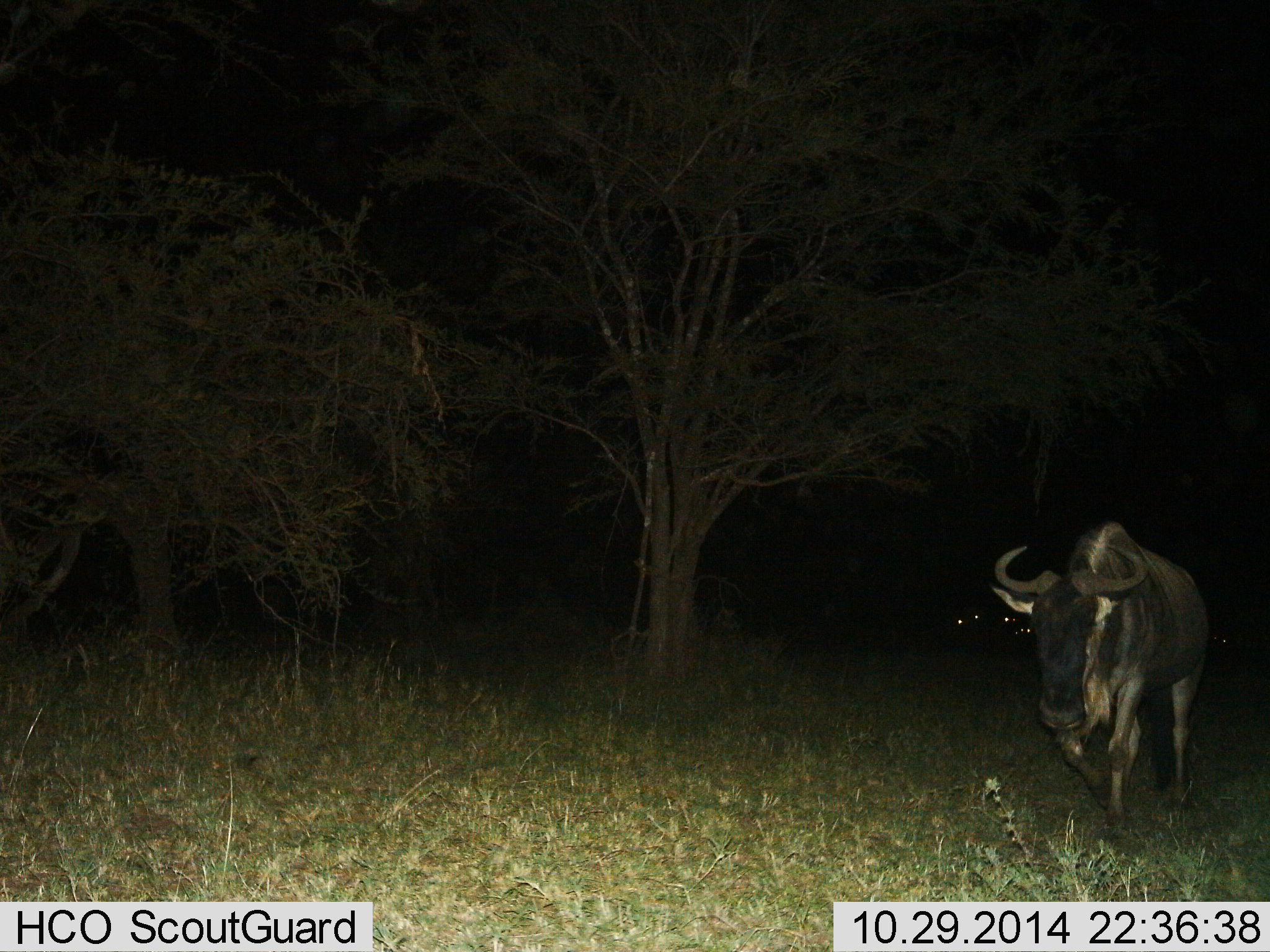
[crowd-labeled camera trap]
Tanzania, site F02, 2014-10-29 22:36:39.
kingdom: Animalia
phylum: Chordata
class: Mammalia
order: Artiodactyla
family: Bovidae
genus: Connochaetes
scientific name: Connochaetes taurinus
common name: blue wildebeest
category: wildebeest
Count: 1.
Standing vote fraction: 20%.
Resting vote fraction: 10%.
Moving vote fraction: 80%.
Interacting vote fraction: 0%.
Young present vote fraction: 0%.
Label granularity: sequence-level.